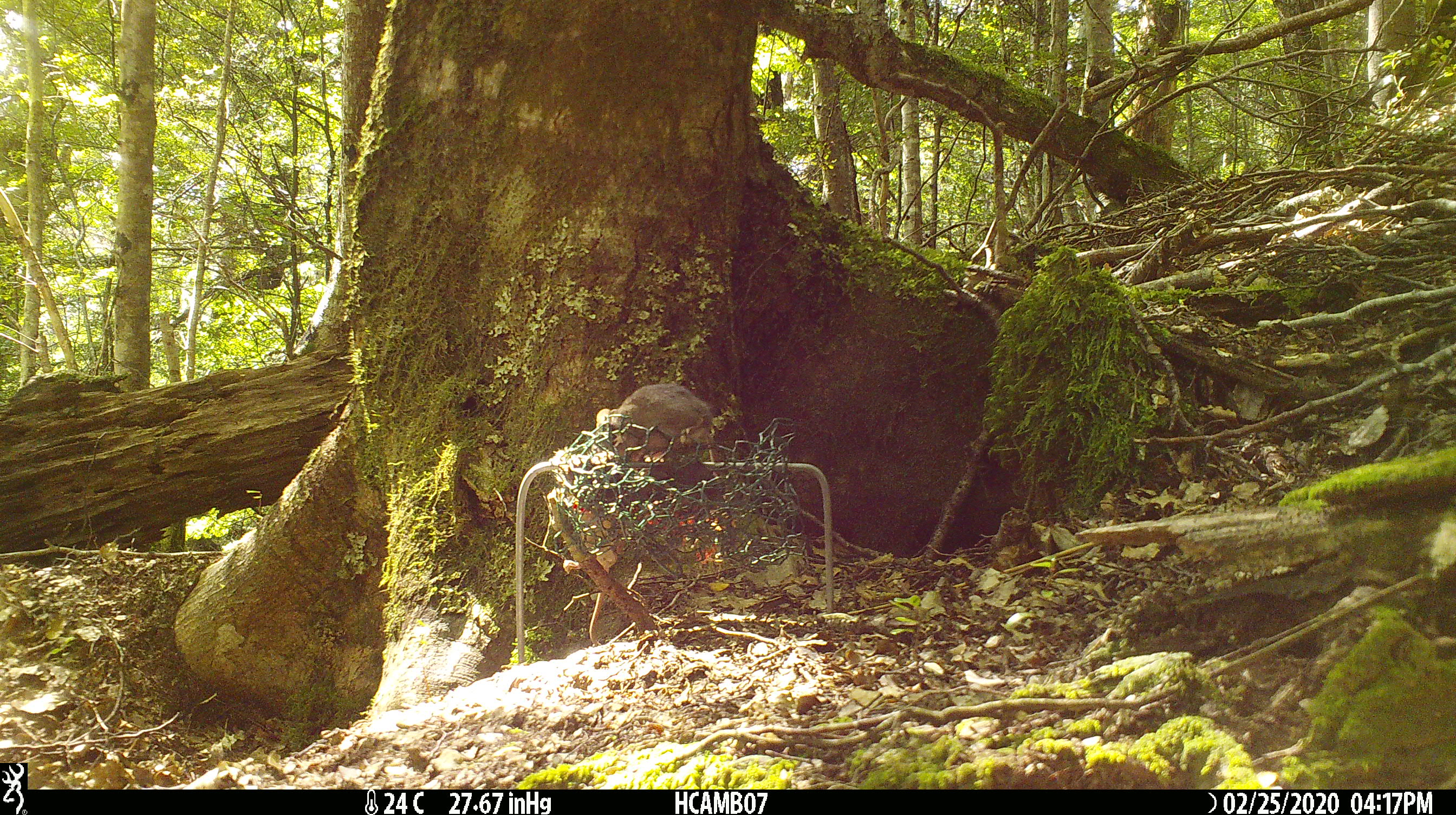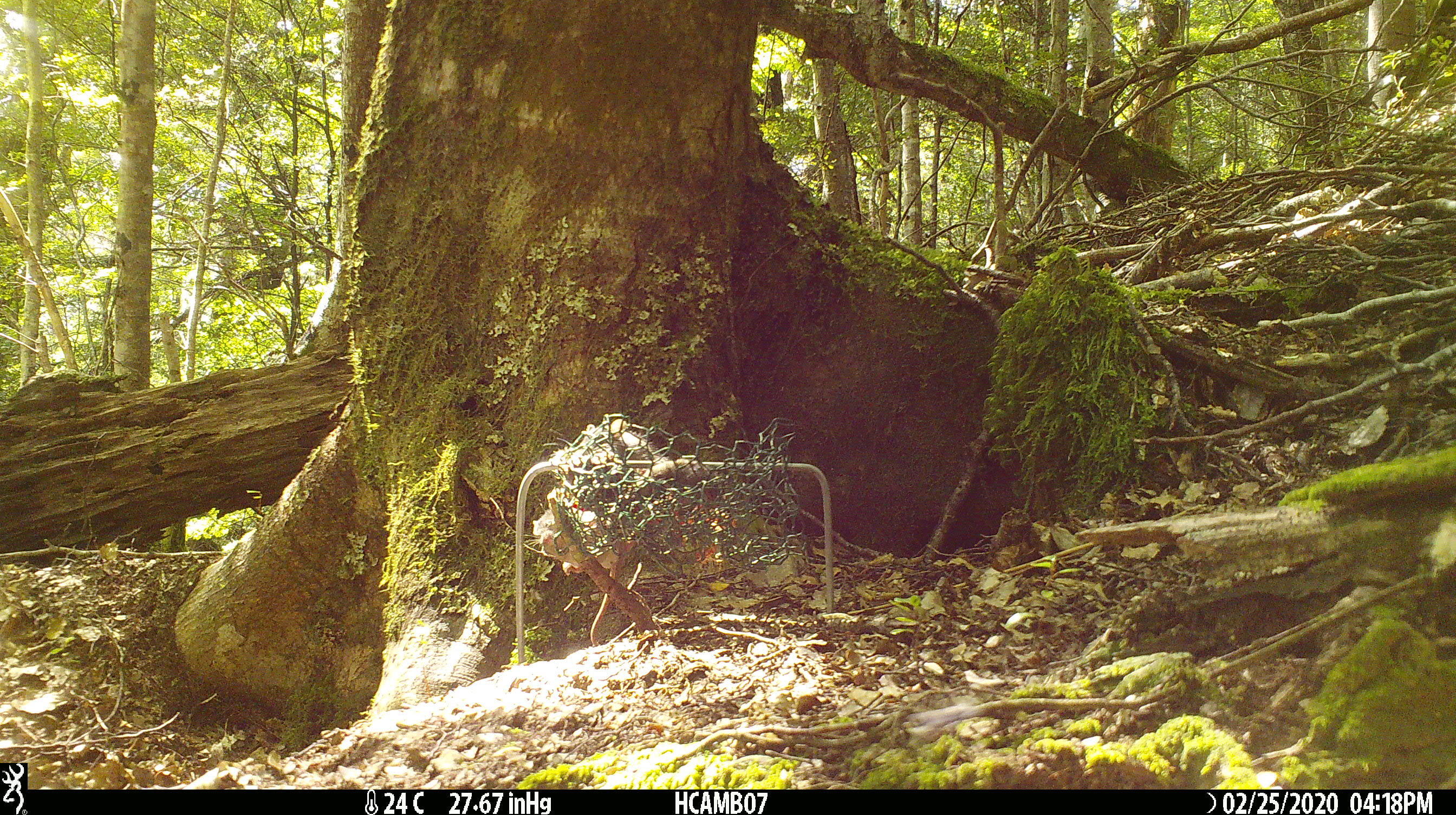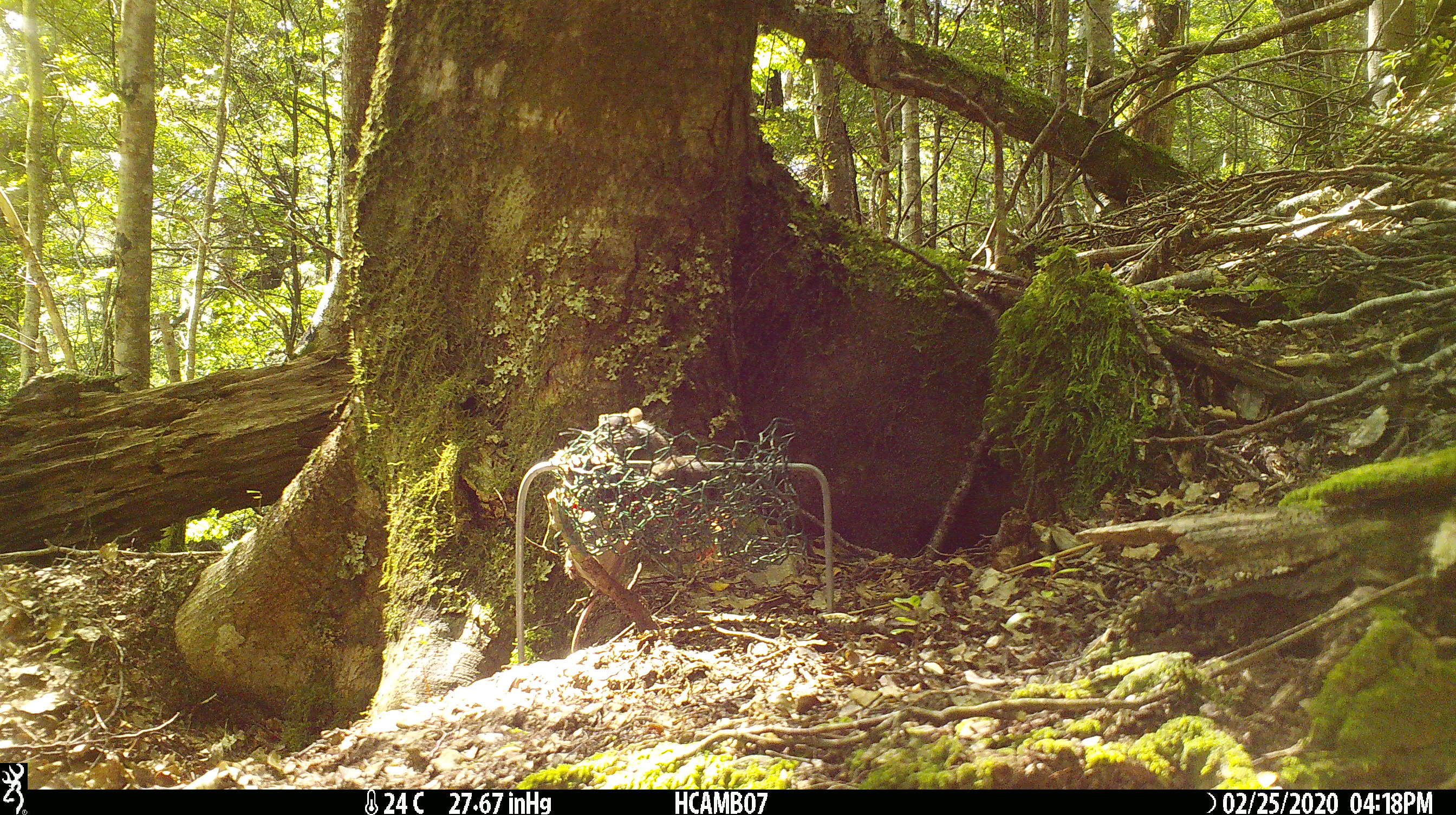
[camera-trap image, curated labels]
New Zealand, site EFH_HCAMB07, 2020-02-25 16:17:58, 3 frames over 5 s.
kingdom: Animalia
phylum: Chordata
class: Mammalia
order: Rodentia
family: Muridae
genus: Mus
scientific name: Mus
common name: mouse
Mouse (Mus).